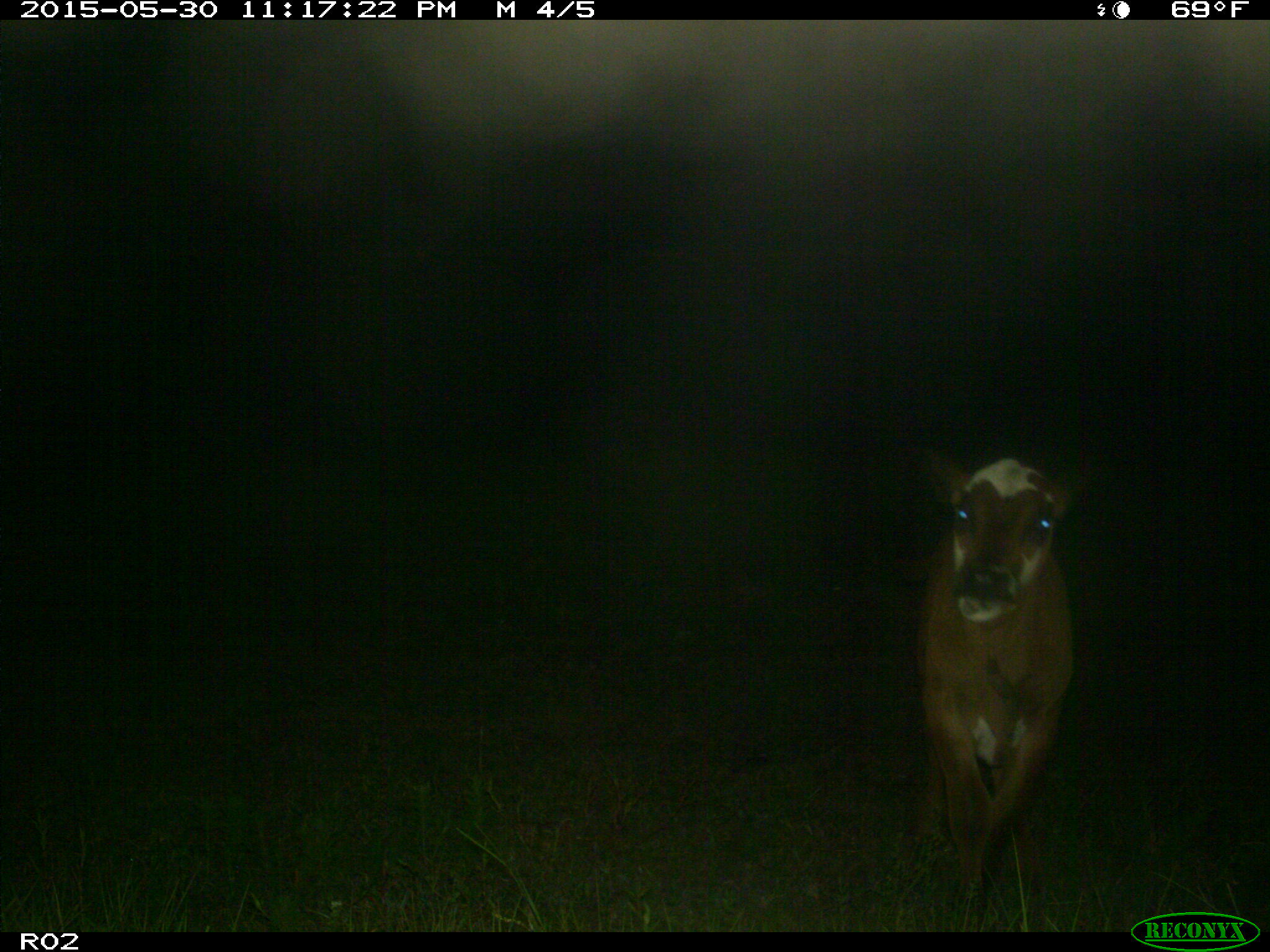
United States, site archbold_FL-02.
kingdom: Animalia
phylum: Chordata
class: Mammalia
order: Artiodactyla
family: Bovidae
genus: Bos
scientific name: Bos taurus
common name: domestic cow